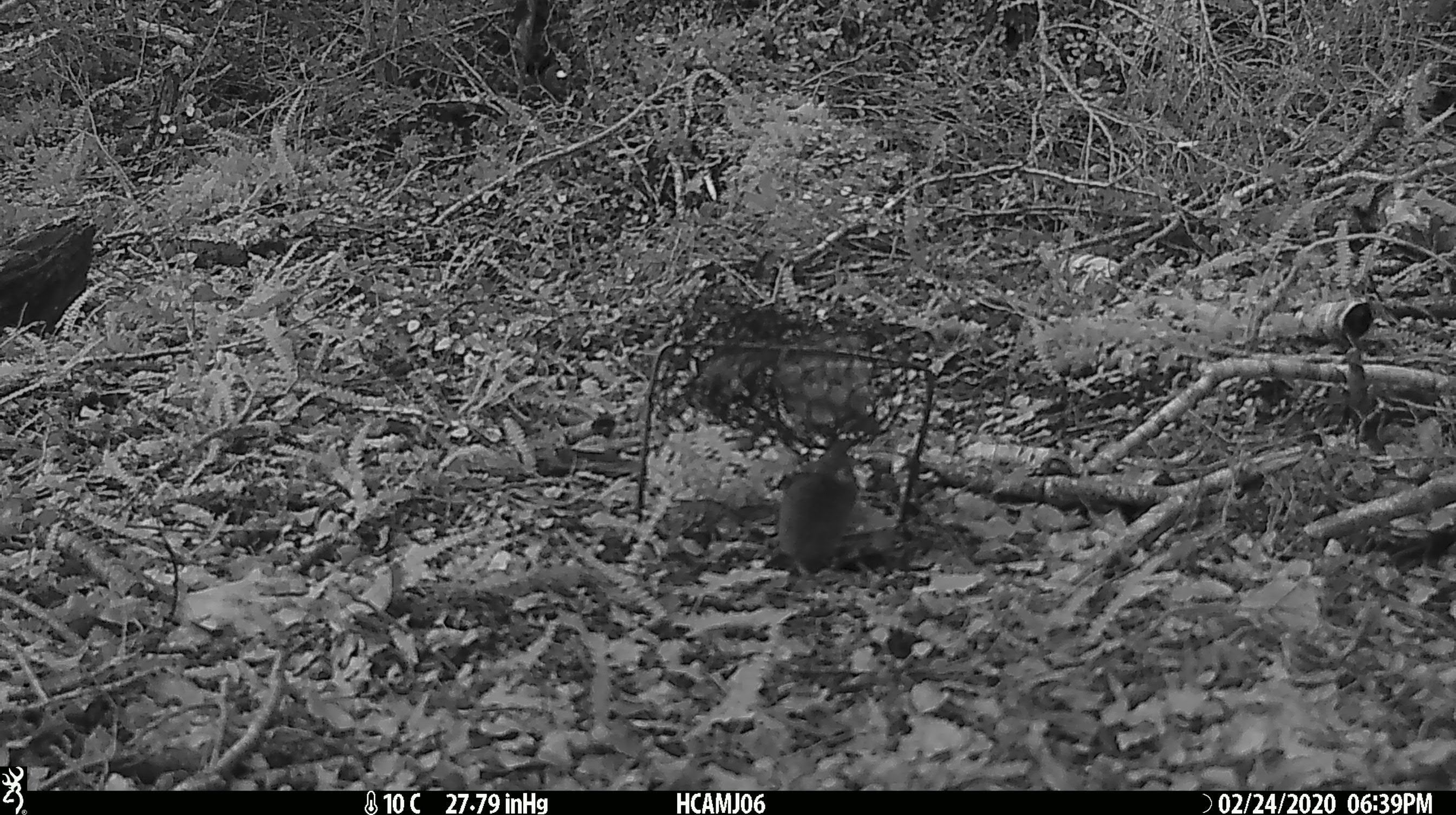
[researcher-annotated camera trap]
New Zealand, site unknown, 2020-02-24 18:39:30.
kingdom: Animalia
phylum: Chordata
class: Mammalia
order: Rodentia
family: Muridae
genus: Mus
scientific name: Mus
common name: mouse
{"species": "mouse (Mus)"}